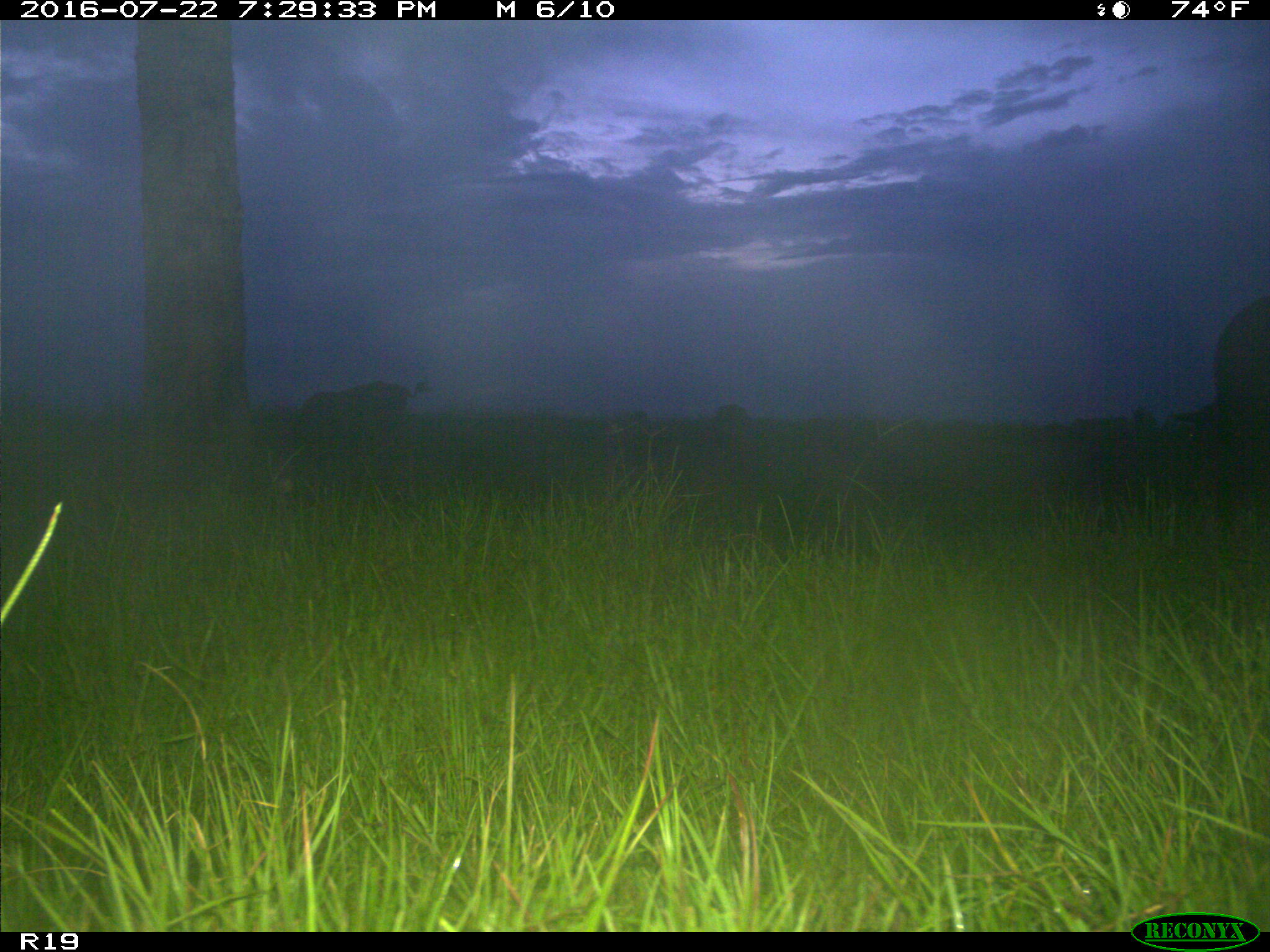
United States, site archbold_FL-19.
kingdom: Animalia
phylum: Chordata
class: Mammalia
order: Artiodactyla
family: Bovidae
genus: Bos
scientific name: Bos taurus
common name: domestic cow